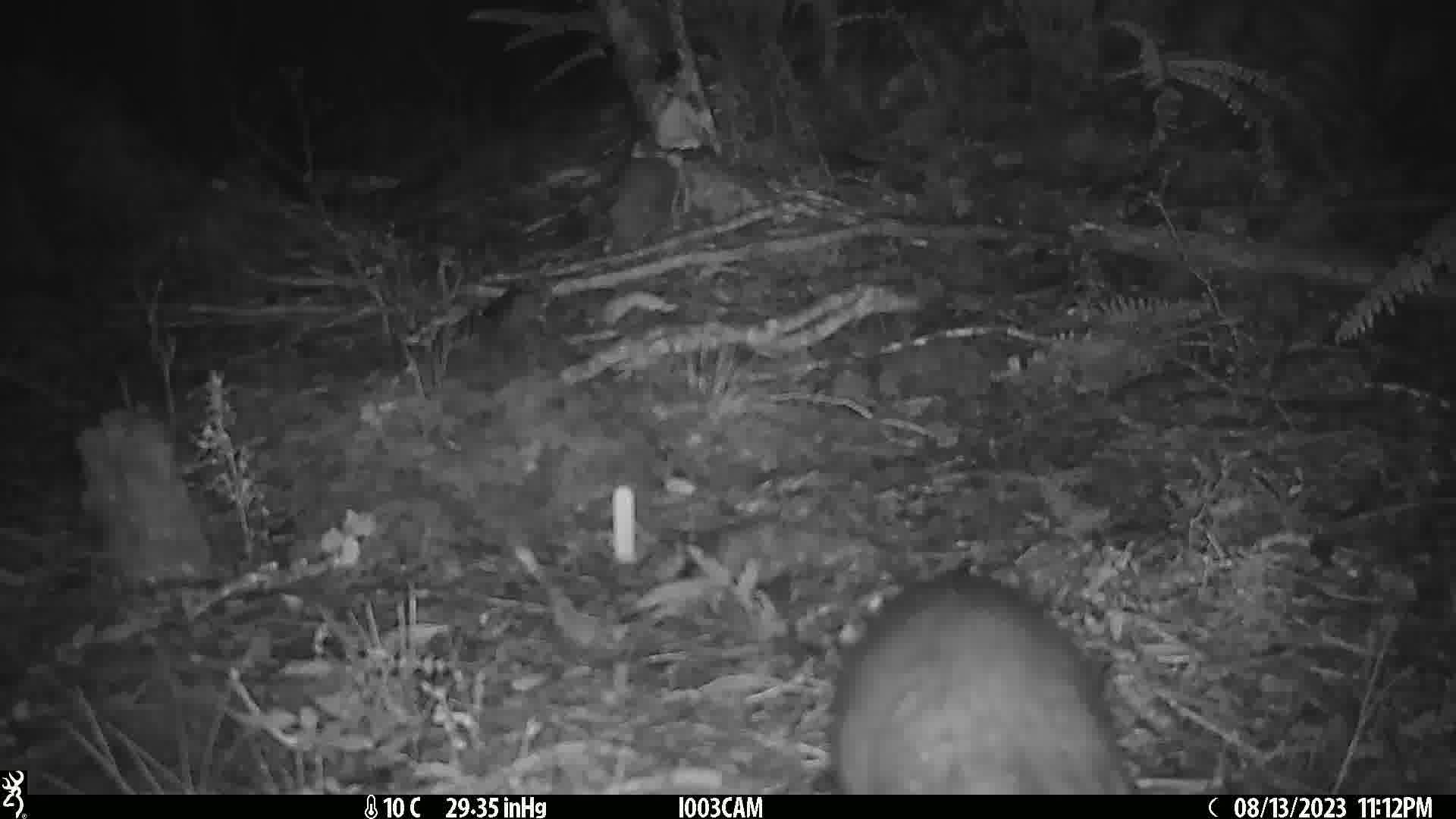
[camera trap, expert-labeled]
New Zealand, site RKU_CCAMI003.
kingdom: Animalia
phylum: Chordata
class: Mammalia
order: Diprotodontia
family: Phalangeridae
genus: Trichosurus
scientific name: Trichosurus vulpecula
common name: common brushtail possum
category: possum